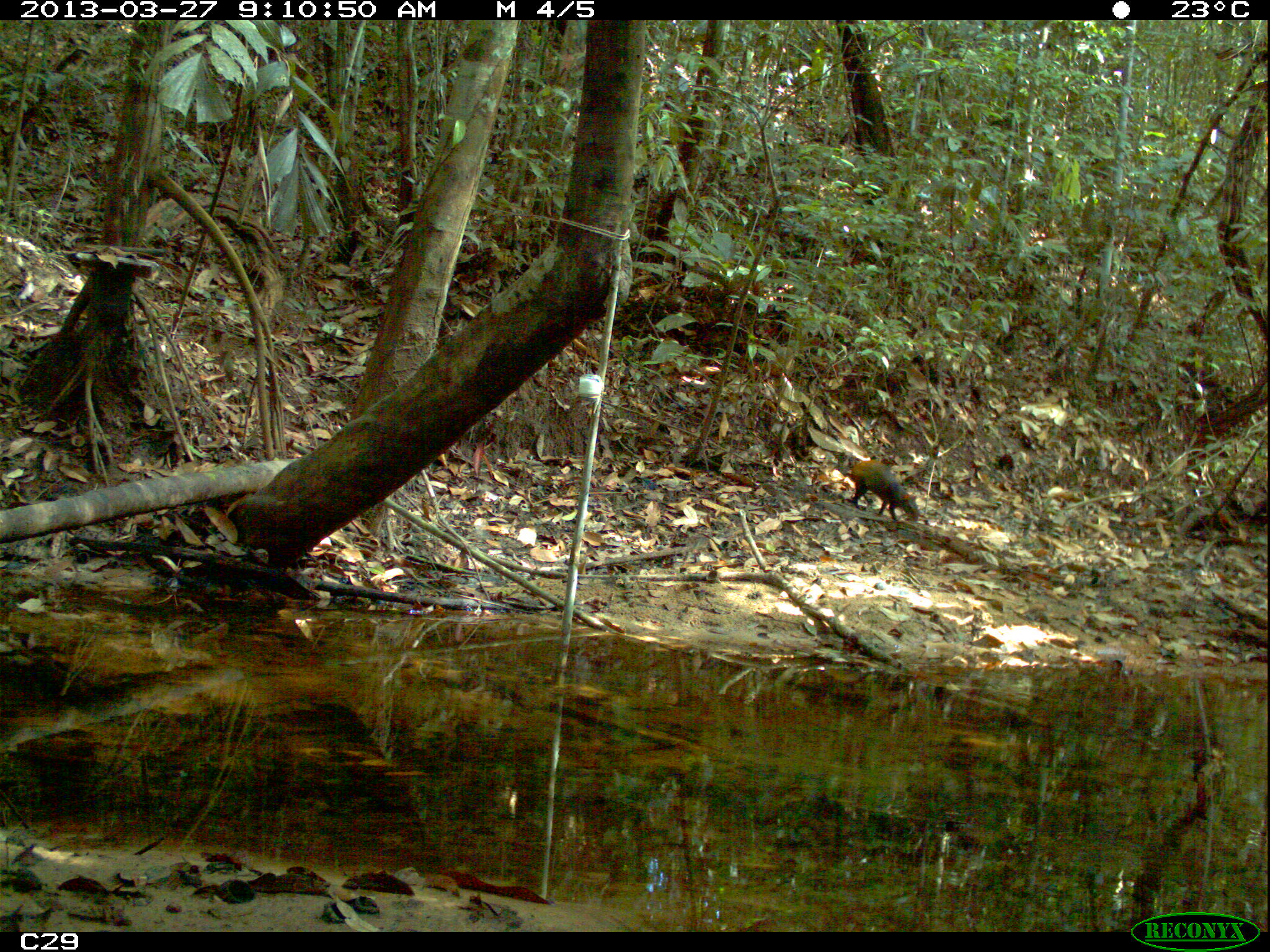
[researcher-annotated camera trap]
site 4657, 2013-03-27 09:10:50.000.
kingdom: Animalia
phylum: Chordata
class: Mammalia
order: Rodentia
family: Dasyproctidae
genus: Dasyprocta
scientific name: Dasyprocta leporina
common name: red-rumped agouti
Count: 1.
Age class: adult.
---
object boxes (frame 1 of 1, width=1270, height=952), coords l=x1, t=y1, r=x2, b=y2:
dasyprocta leporina: l=851, t=460, r=919, b=523